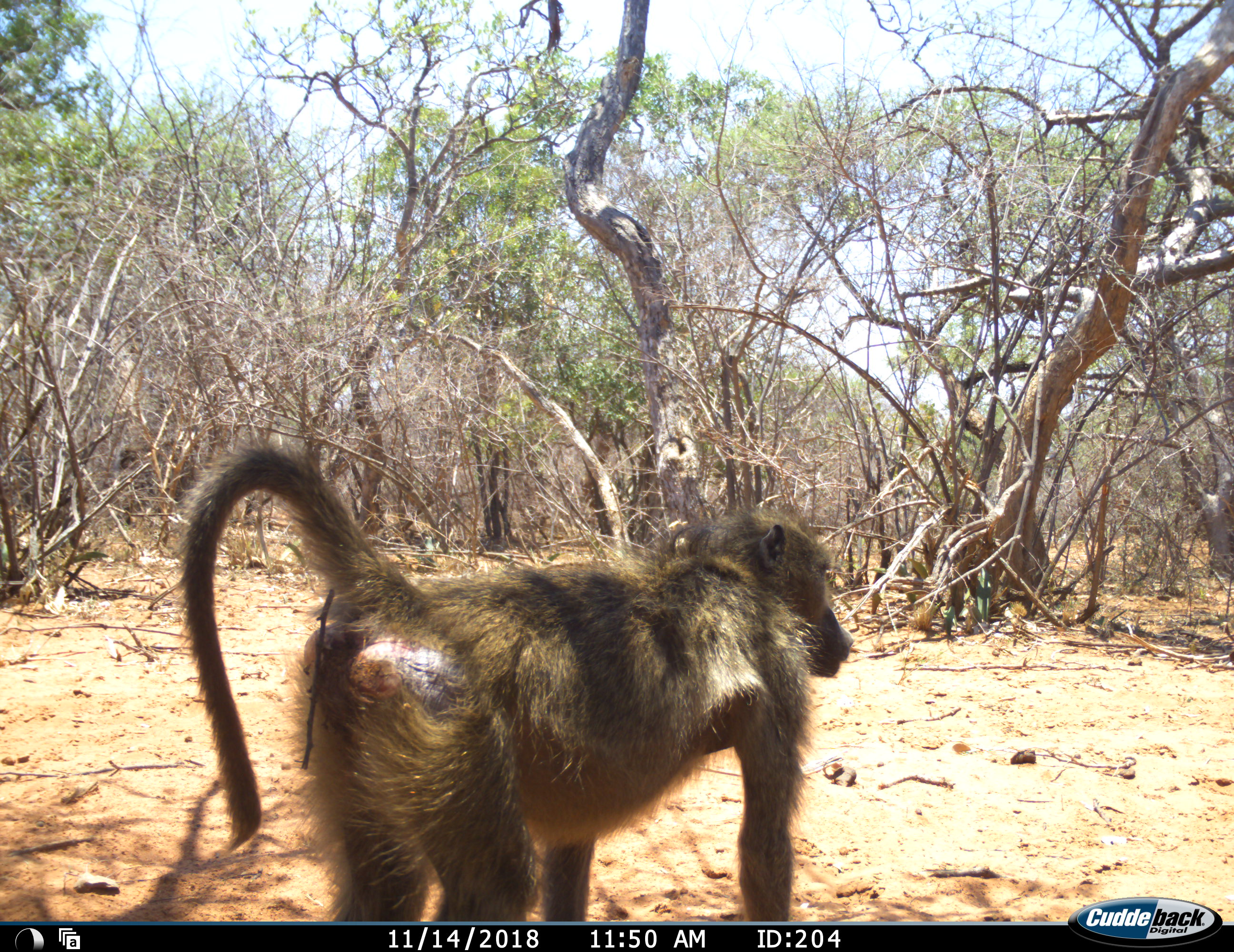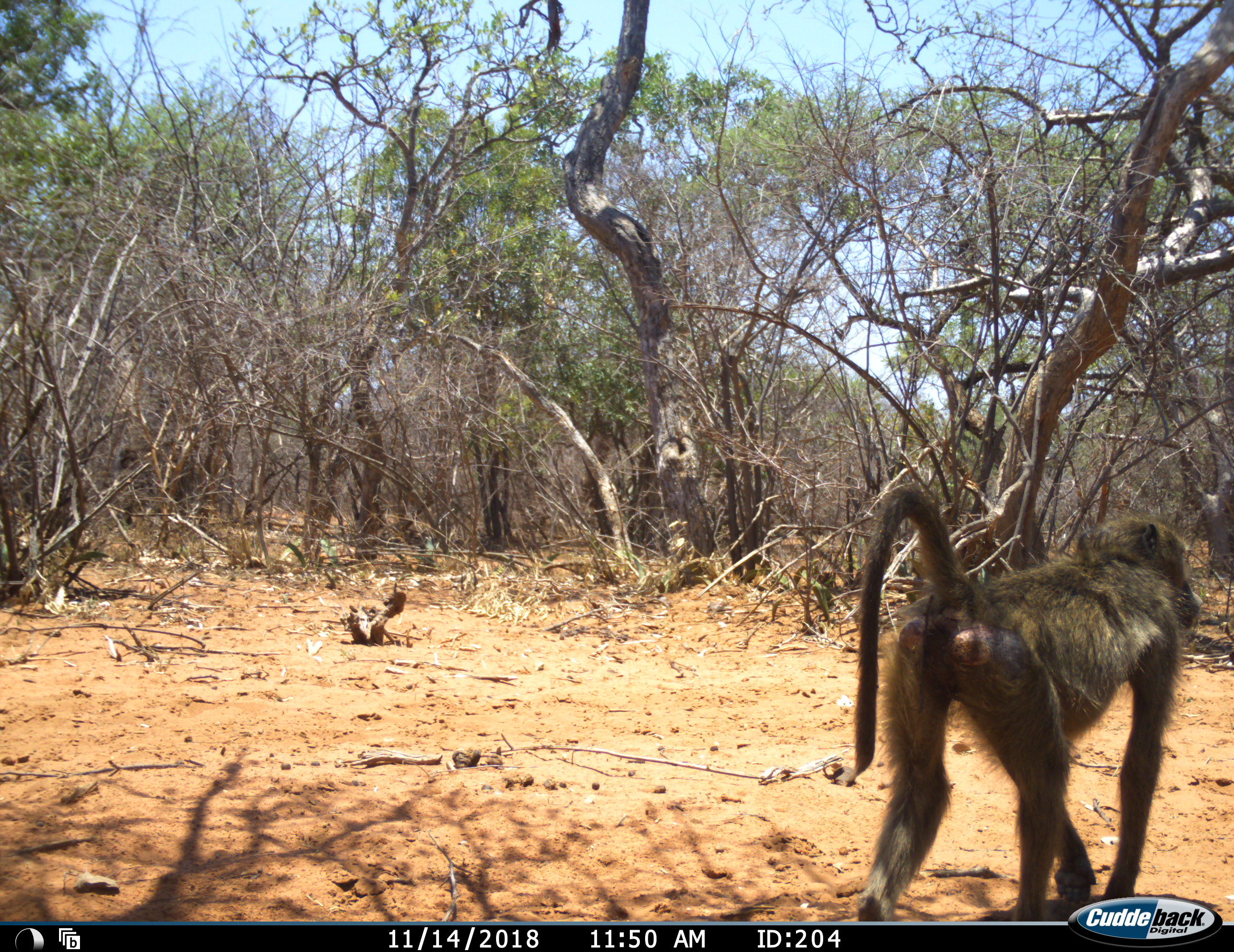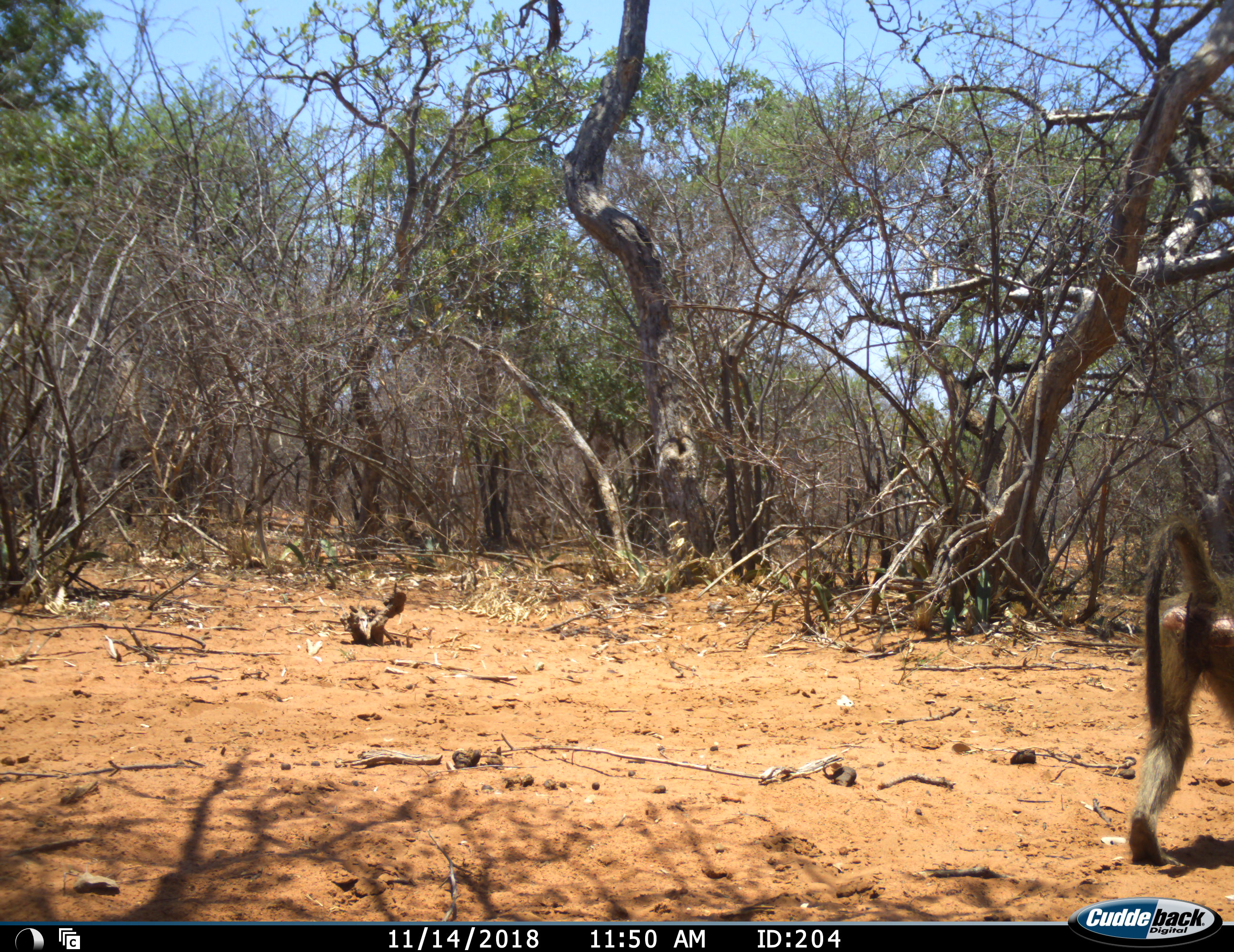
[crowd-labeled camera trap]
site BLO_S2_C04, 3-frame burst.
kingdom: Animalia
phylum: Chordata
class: Mammalia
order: Primates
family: Cercopithecidae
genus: Papio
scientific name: Papio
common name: baboon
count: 1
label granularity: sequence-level